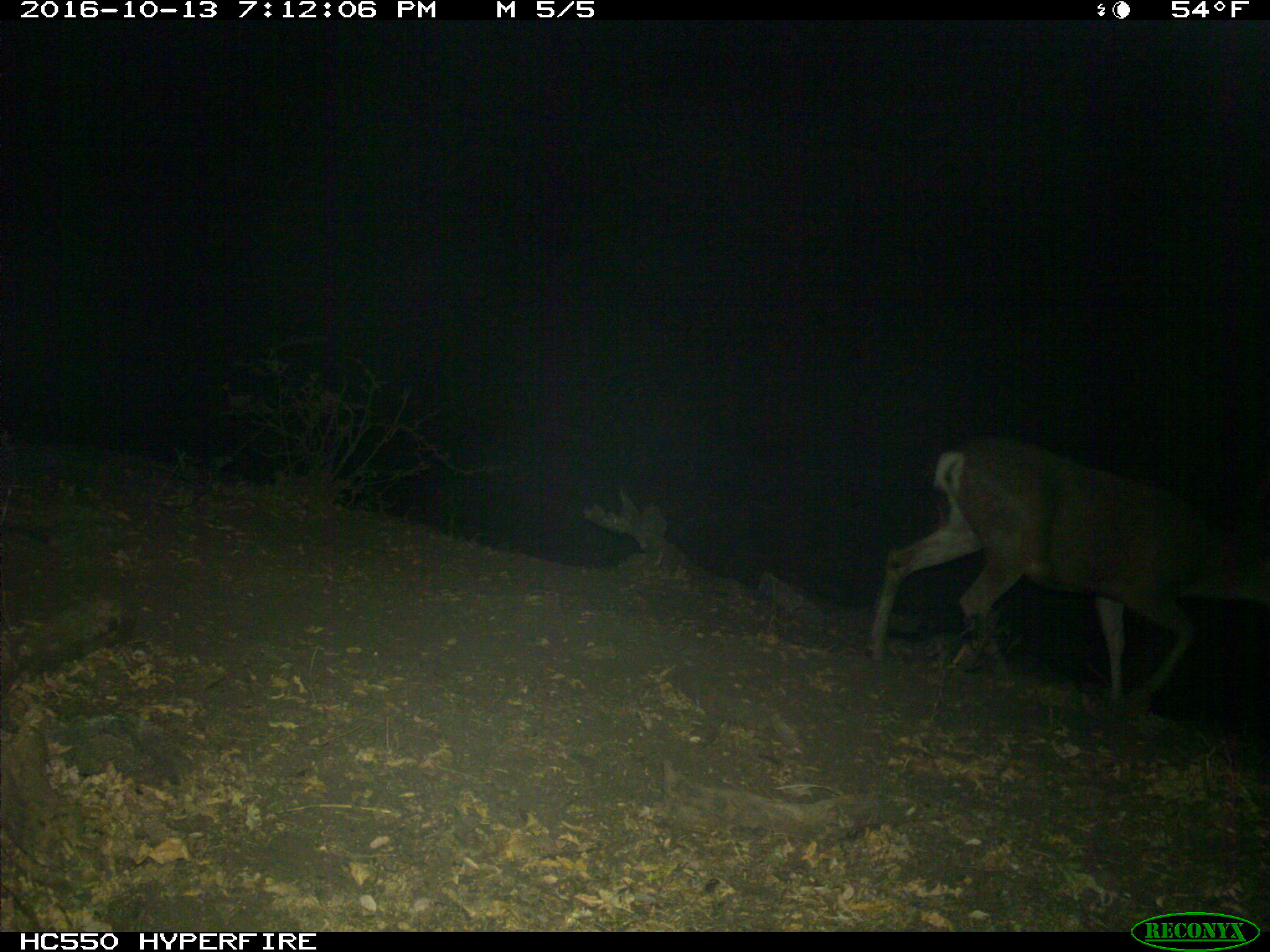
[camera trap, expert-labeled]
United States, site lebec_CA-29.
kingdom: Animalia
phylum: Chordata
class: Mammalia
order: Artiodactyla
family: Cervidae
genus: Odocoileus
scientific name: Odocoileus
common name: deer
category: unidentified deer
Unidentified deer (deer) (Odocoileus).